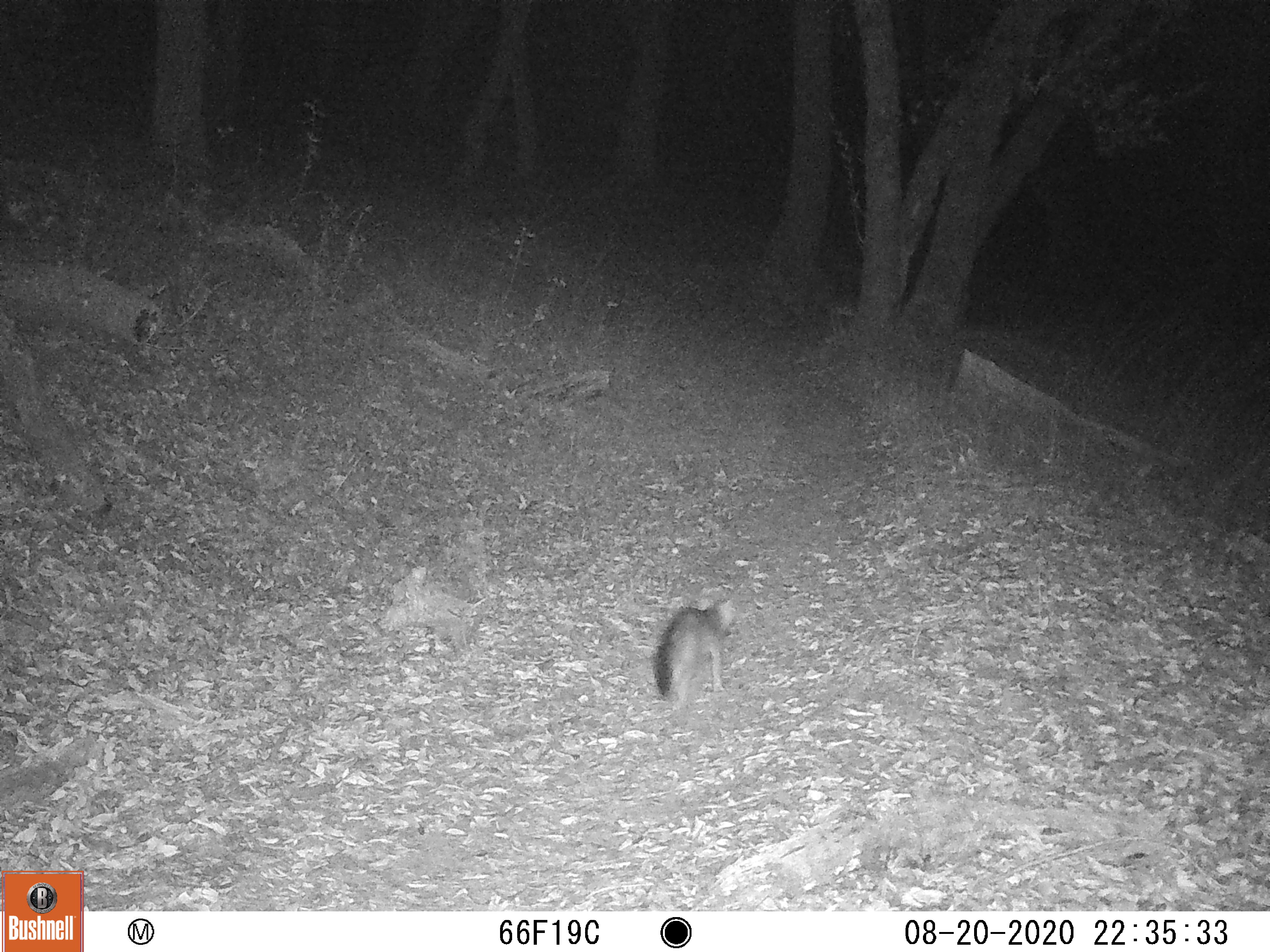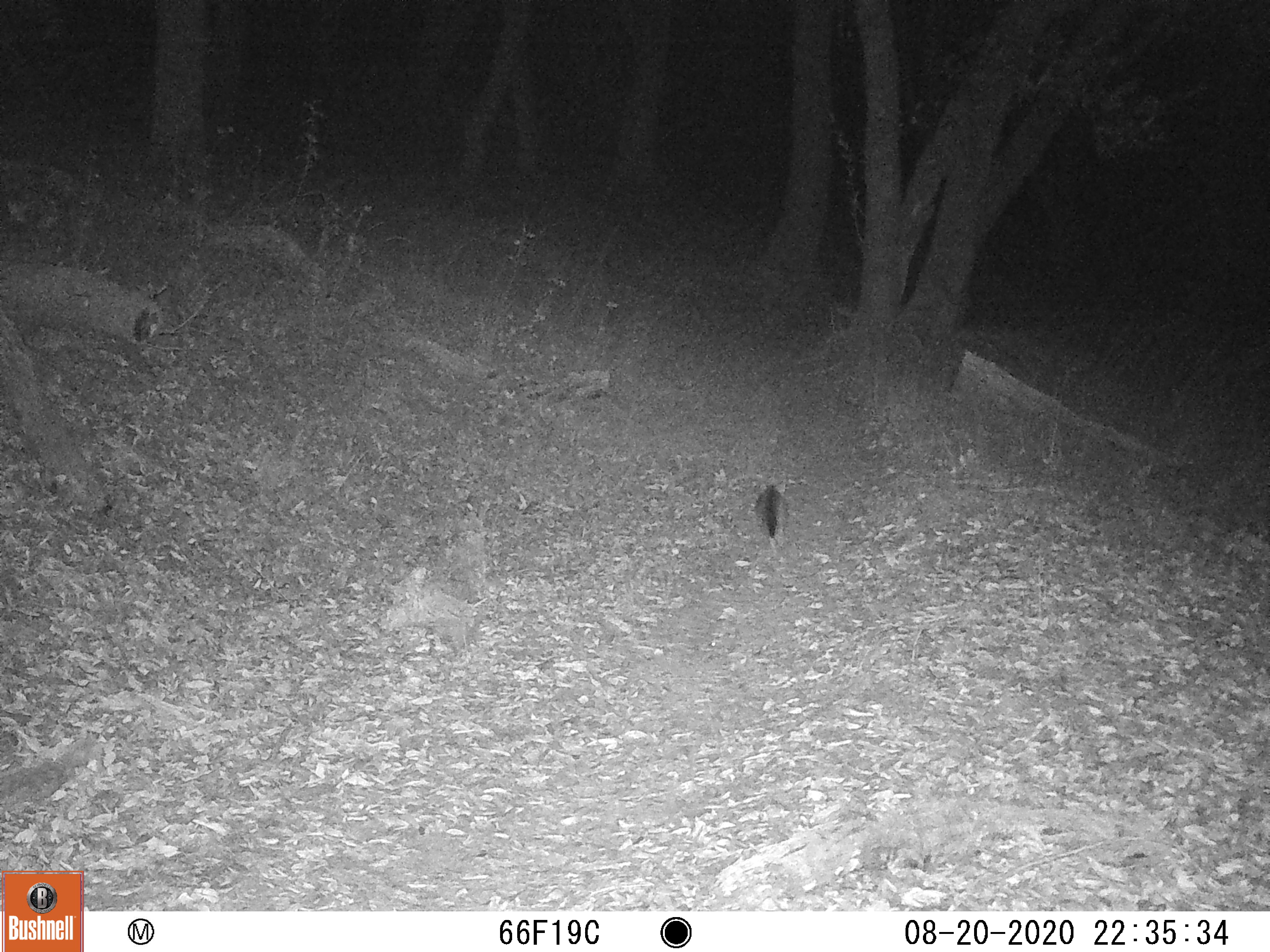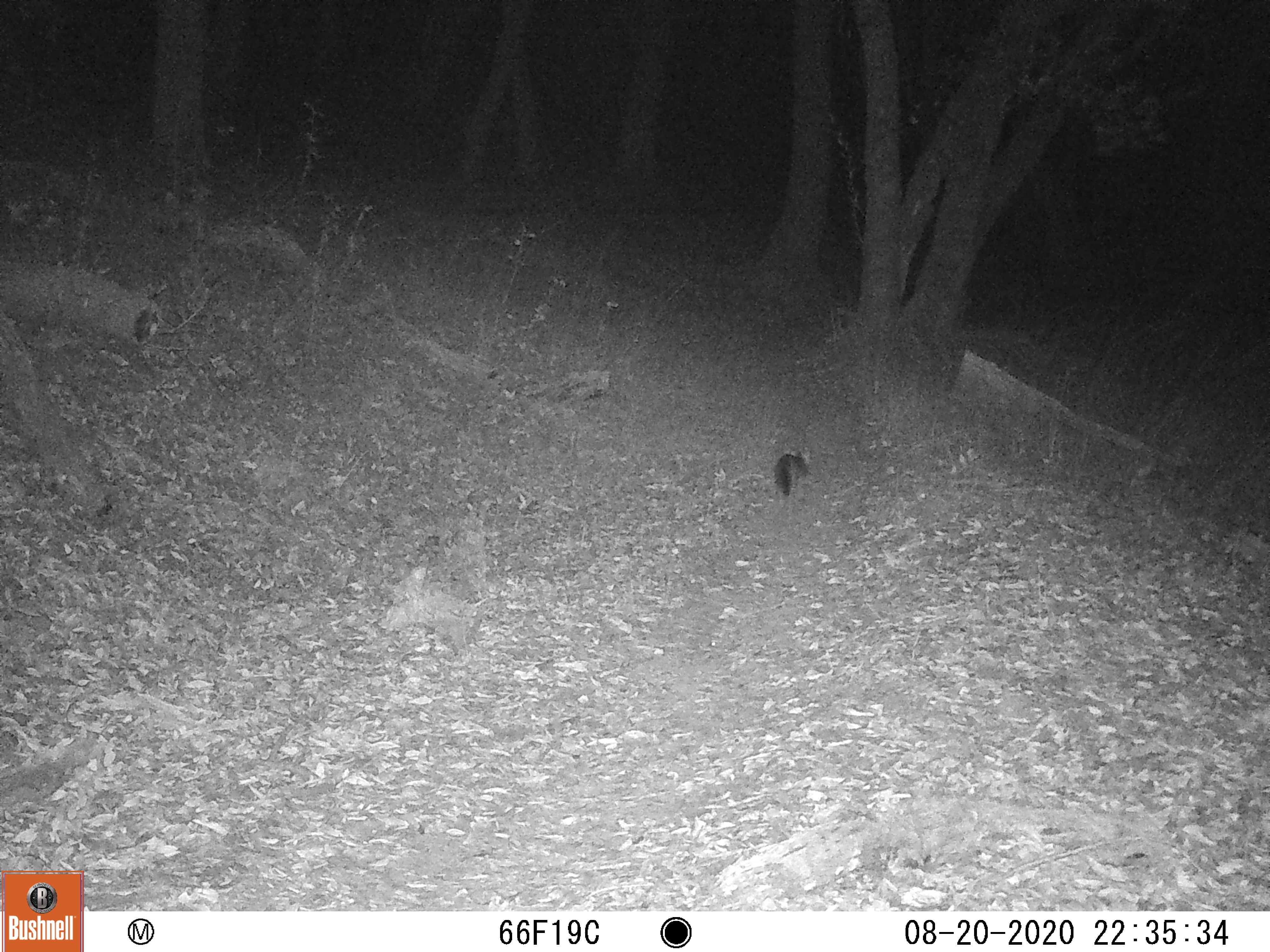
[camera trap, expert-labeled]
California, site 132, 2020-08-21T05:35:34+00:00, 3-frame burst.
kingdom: Animalia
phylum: Chordata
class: Mammalia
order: Carnivora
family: Canidae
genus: Urocyon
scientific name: Urocyon cinereoargenteus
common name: gray fox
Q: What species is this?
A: Gray fox (Urocyon cinereoargenteus).